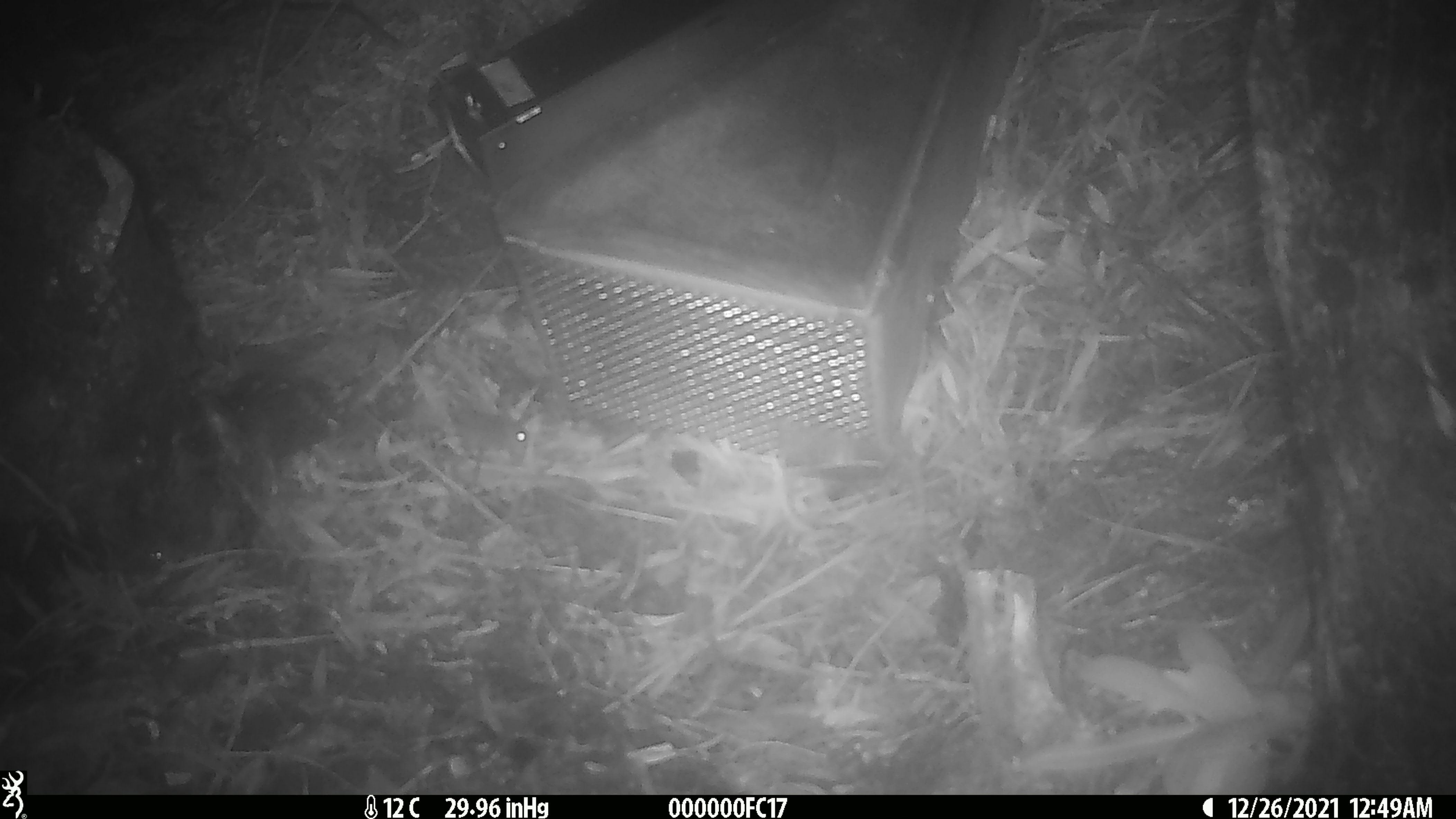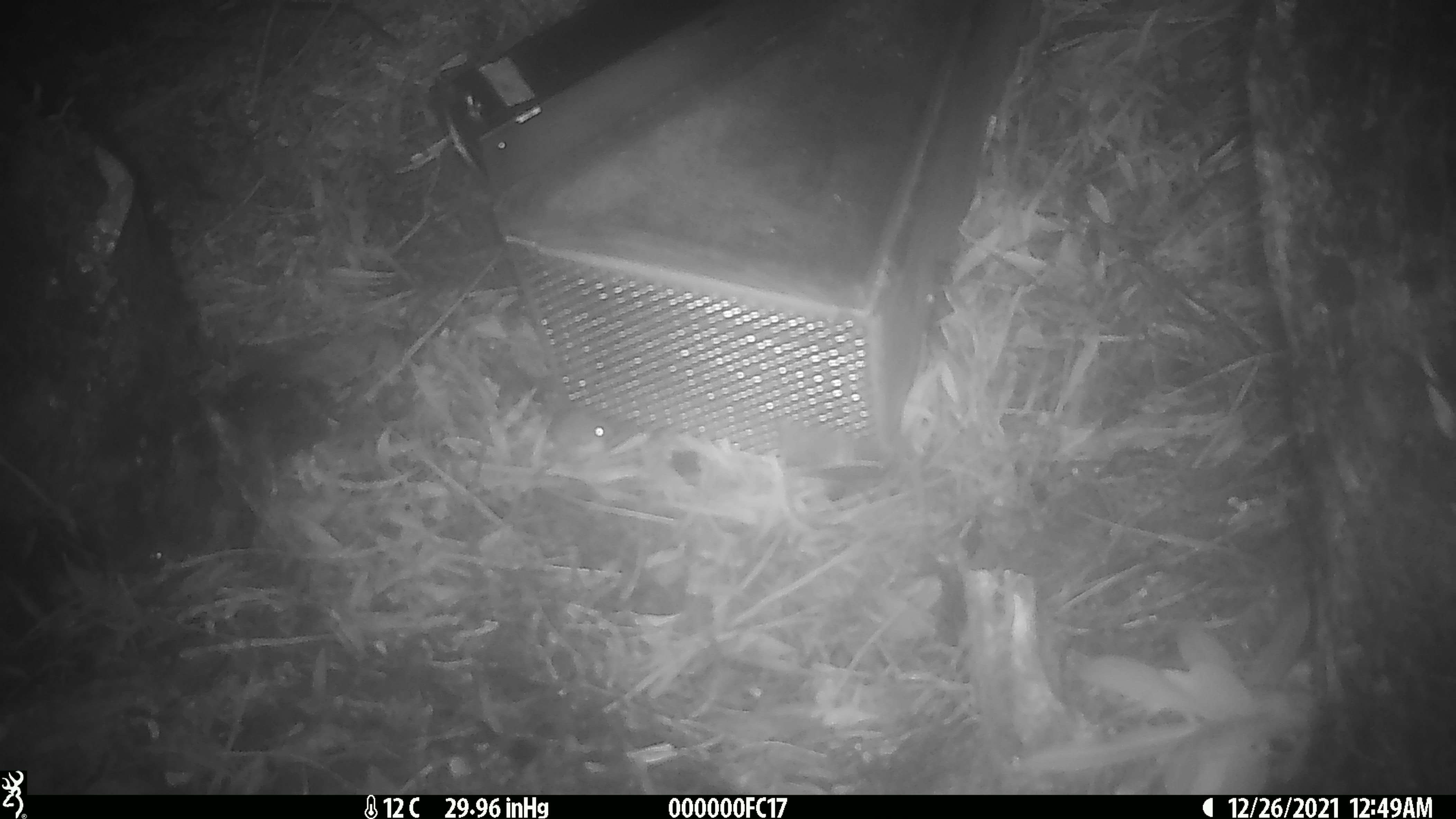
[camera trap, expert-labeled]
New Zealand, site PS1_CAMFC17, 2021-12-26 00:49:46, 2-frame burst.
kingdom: Animalia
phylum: Chordata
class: Mammalia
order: Rodentia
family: Muridae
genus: Mus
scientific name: Mus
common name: mouse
Mouse (Mus).